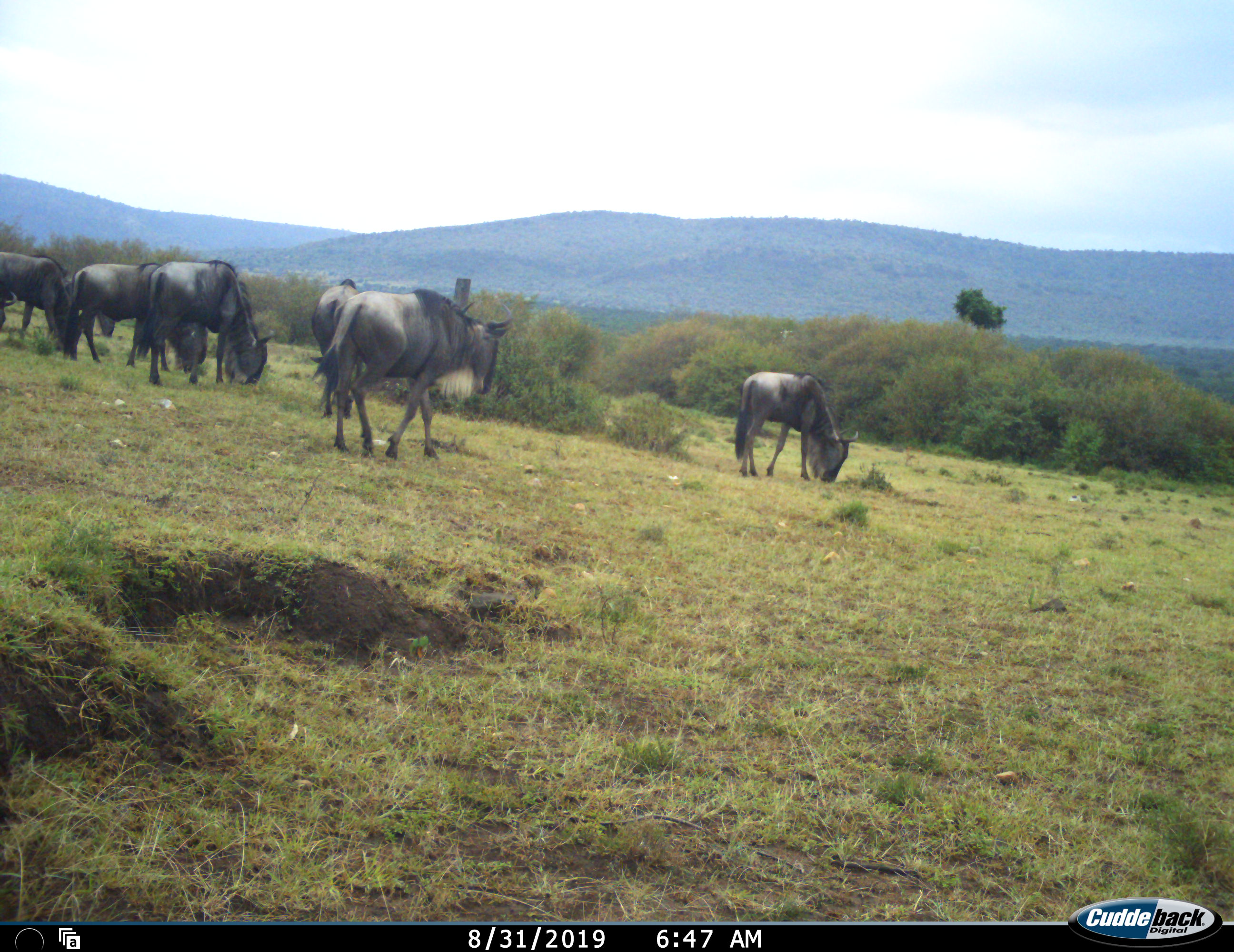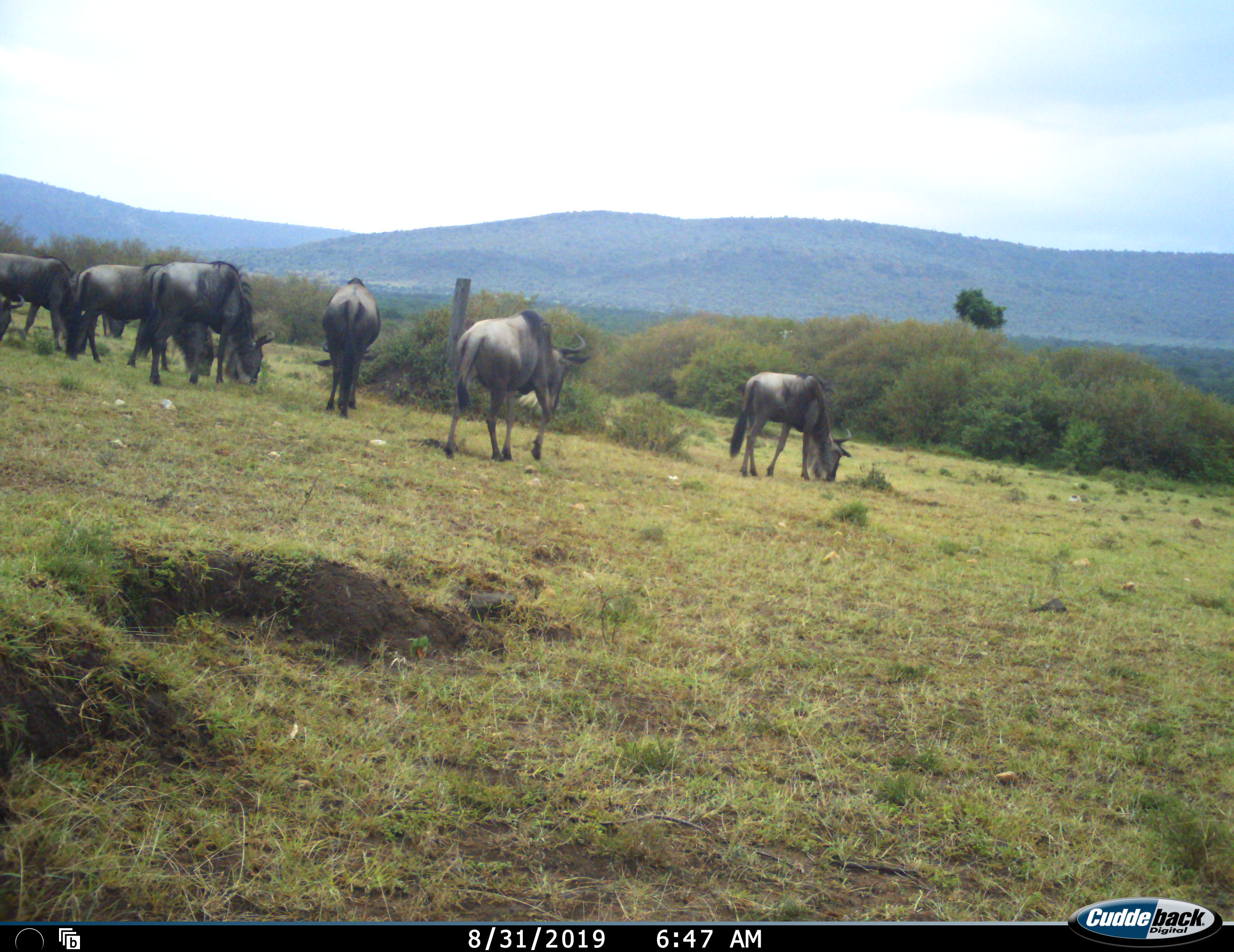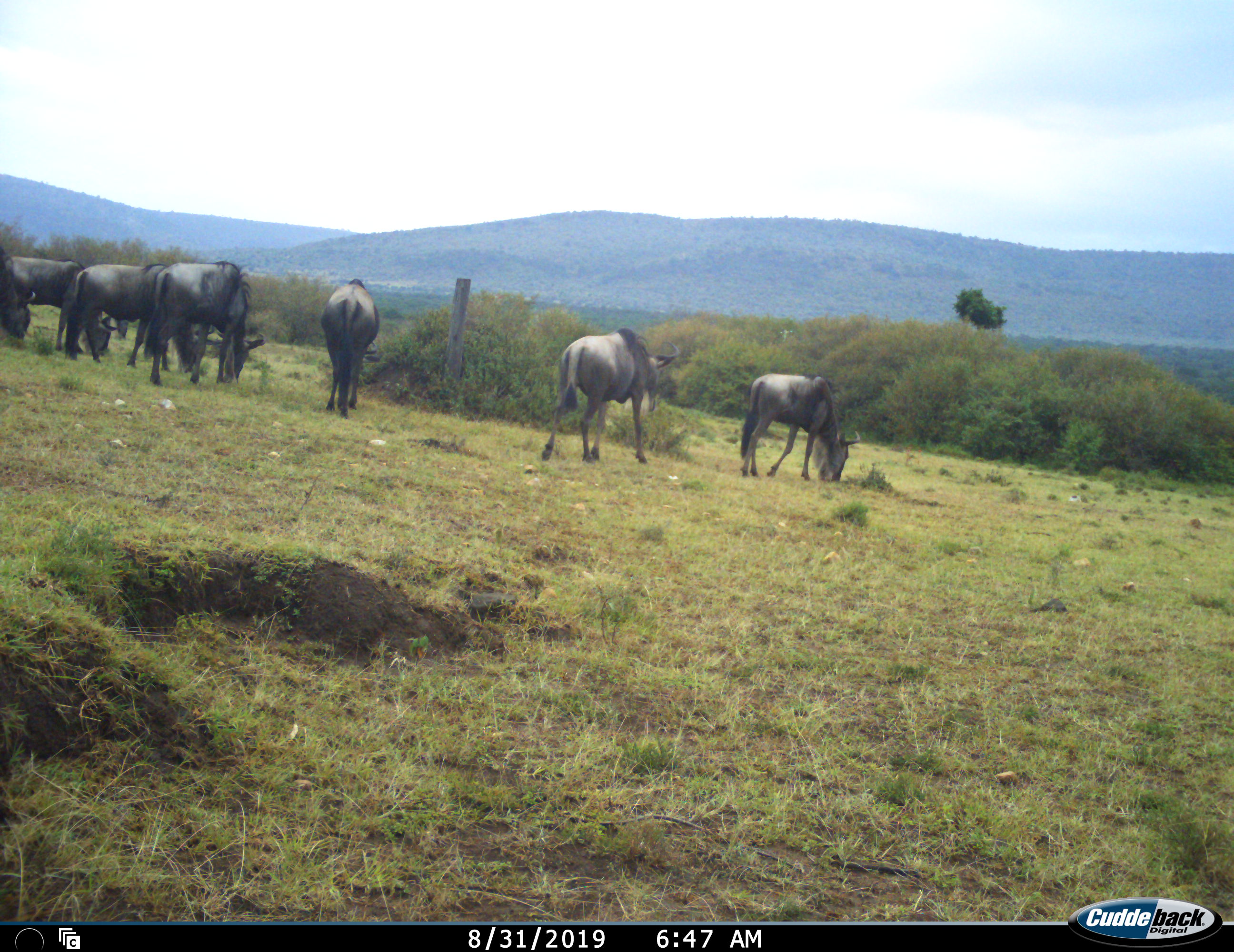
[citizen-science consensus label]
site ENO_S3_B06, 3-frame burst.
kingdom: Animalia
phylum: Chordata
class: Mammalia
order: Artiodactyla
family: Bovidae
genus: Connochaetes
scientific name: Connochaetes taurinus taurinus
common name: blue wildebeest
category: wildebeestblue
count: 7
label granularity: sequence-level